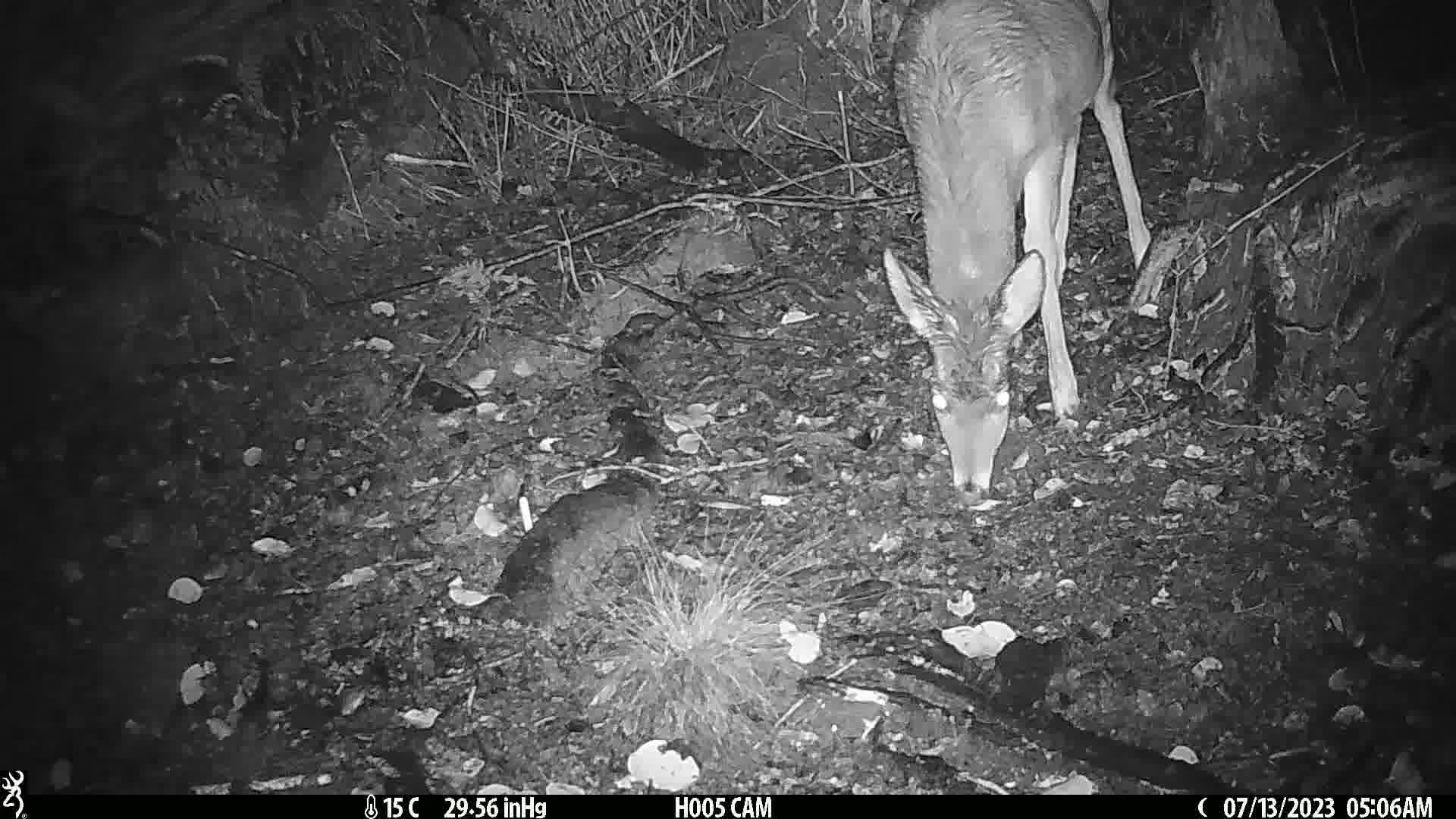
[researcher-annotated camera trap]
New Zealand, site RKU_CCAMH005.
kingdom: Animalia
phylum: Chordata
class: Mammalia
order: Artiodactyla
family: Cervidae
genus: Odocoileus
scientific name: Odocoileus virginianus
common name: white-tailed deer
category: white tailed deer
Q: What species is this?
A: White tailed deer (white-tailed deer) (Odocoileus virginianus).